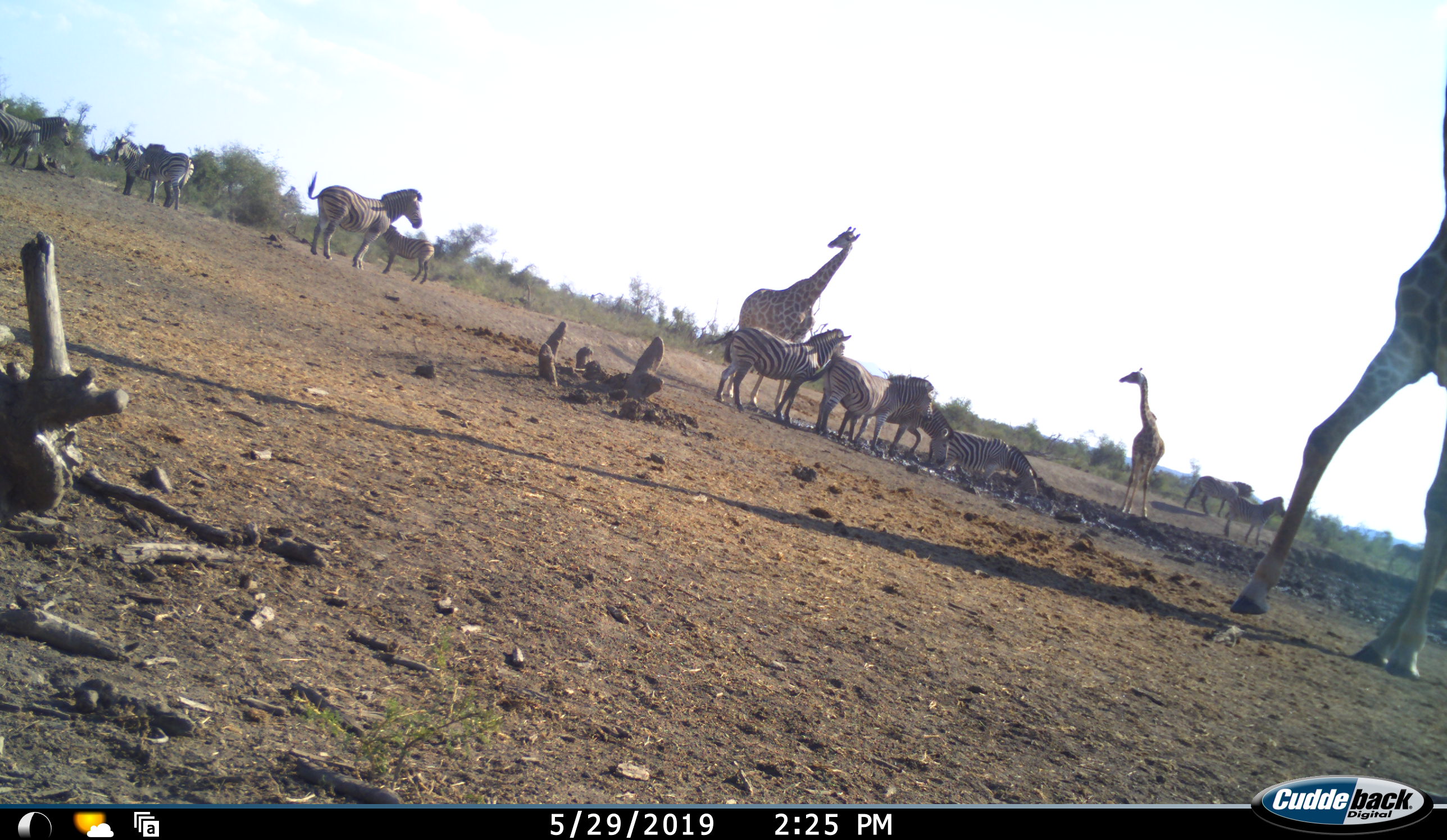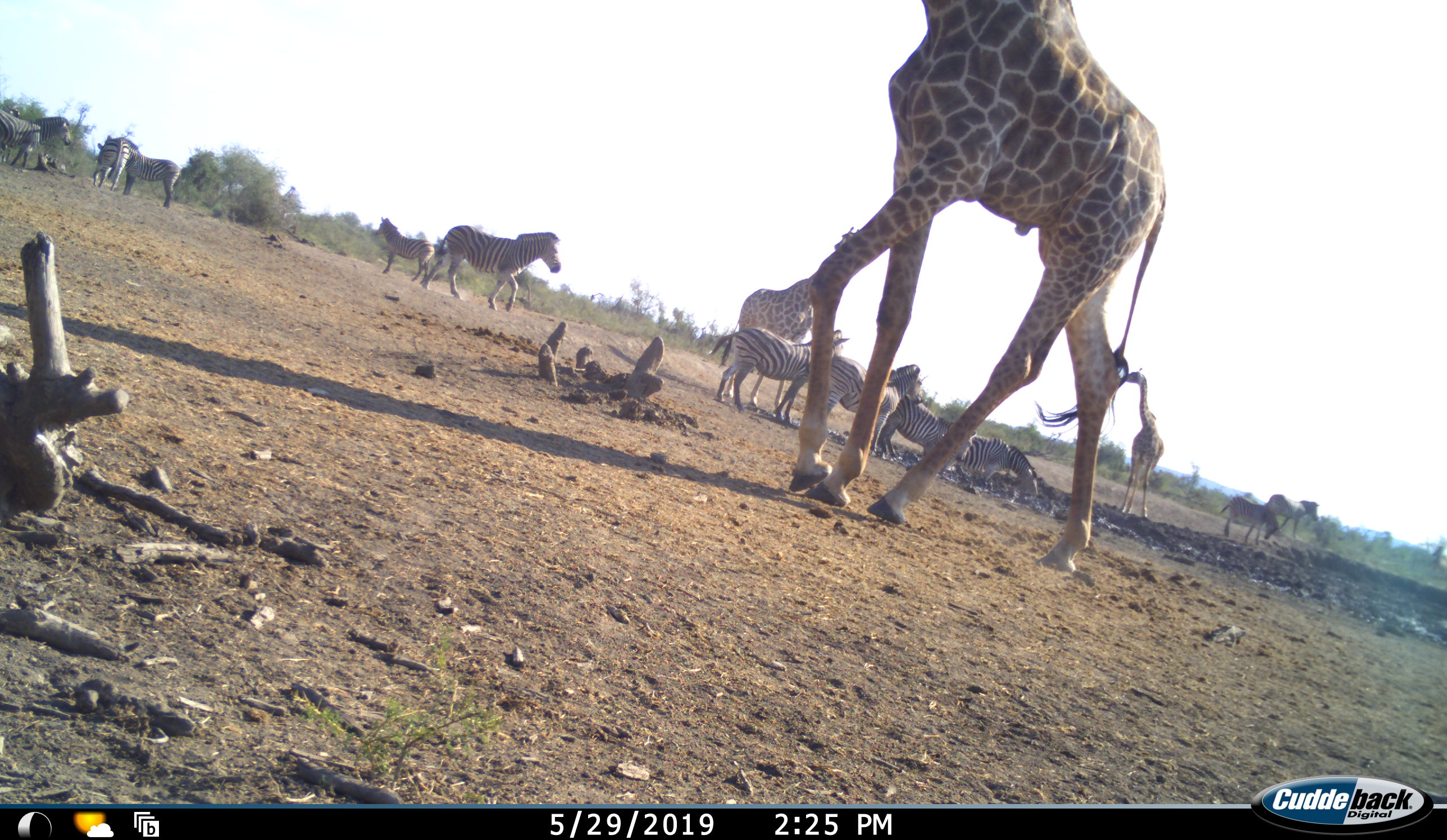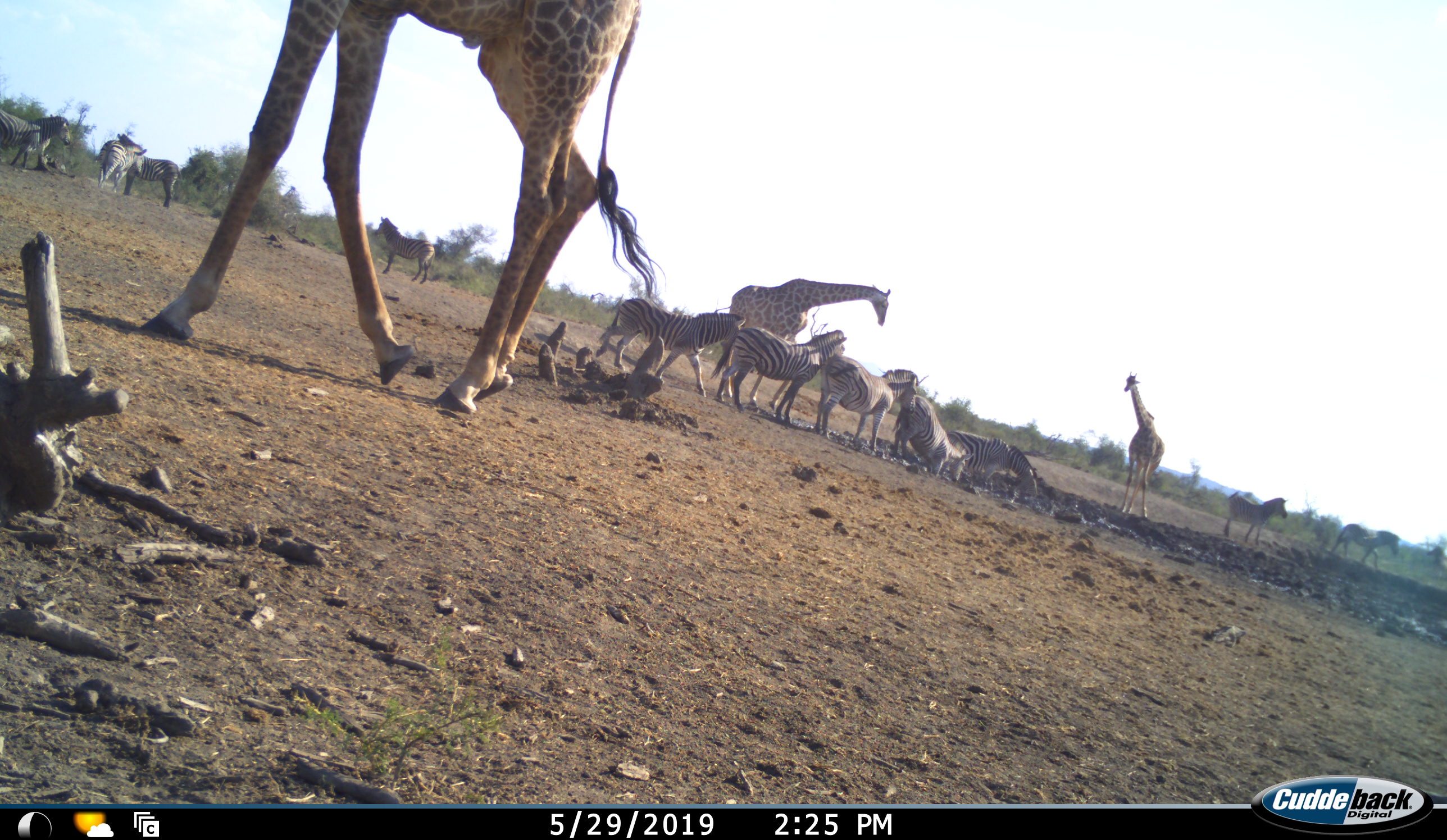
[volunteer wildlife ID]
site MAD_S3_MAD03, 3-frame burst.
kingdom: Animalia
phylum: Chordata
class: Mammalia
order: Artiodactyla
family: Giraffidae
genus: Giraffa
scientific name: Giraffa camelopardalis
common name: giraffe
Giraffe (Giraffa camelopardalis), count 3. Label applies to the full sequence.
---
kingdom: Animalia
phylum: Chordata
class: Mammalia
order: Perissodactyla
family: Equidae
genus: Equus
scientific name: Equus quagga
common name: plains zebra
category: zebraplains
Zebraplains (plains zebra) (Equus quagga), count 11-50. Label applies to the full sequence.